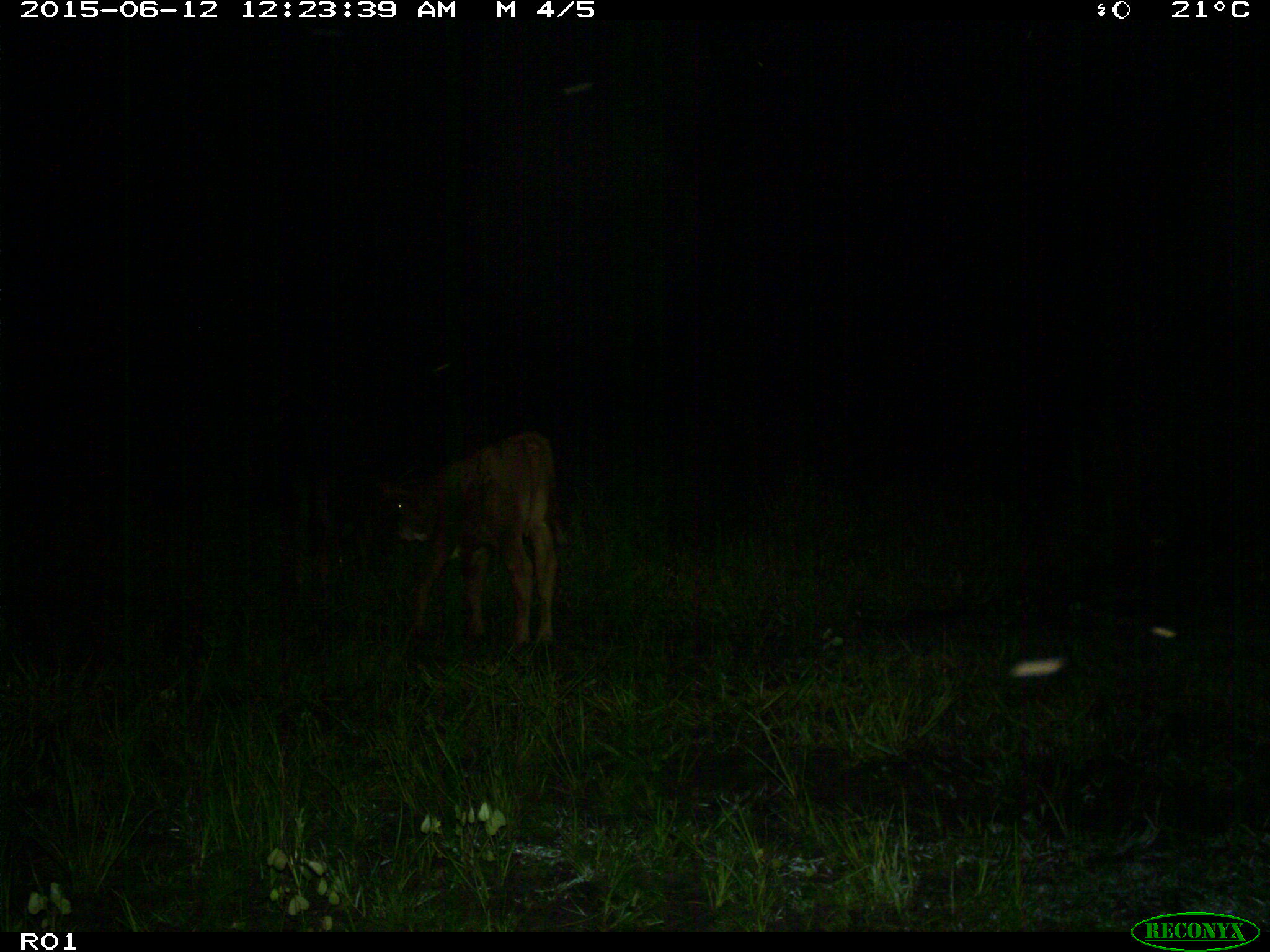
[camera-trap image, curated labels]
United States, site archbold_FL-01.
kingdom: Animalia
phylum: Chordata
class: Mammalia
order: Artiodactyla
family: Bovidae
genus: Bos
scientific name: Bos taurus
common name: domestic cow